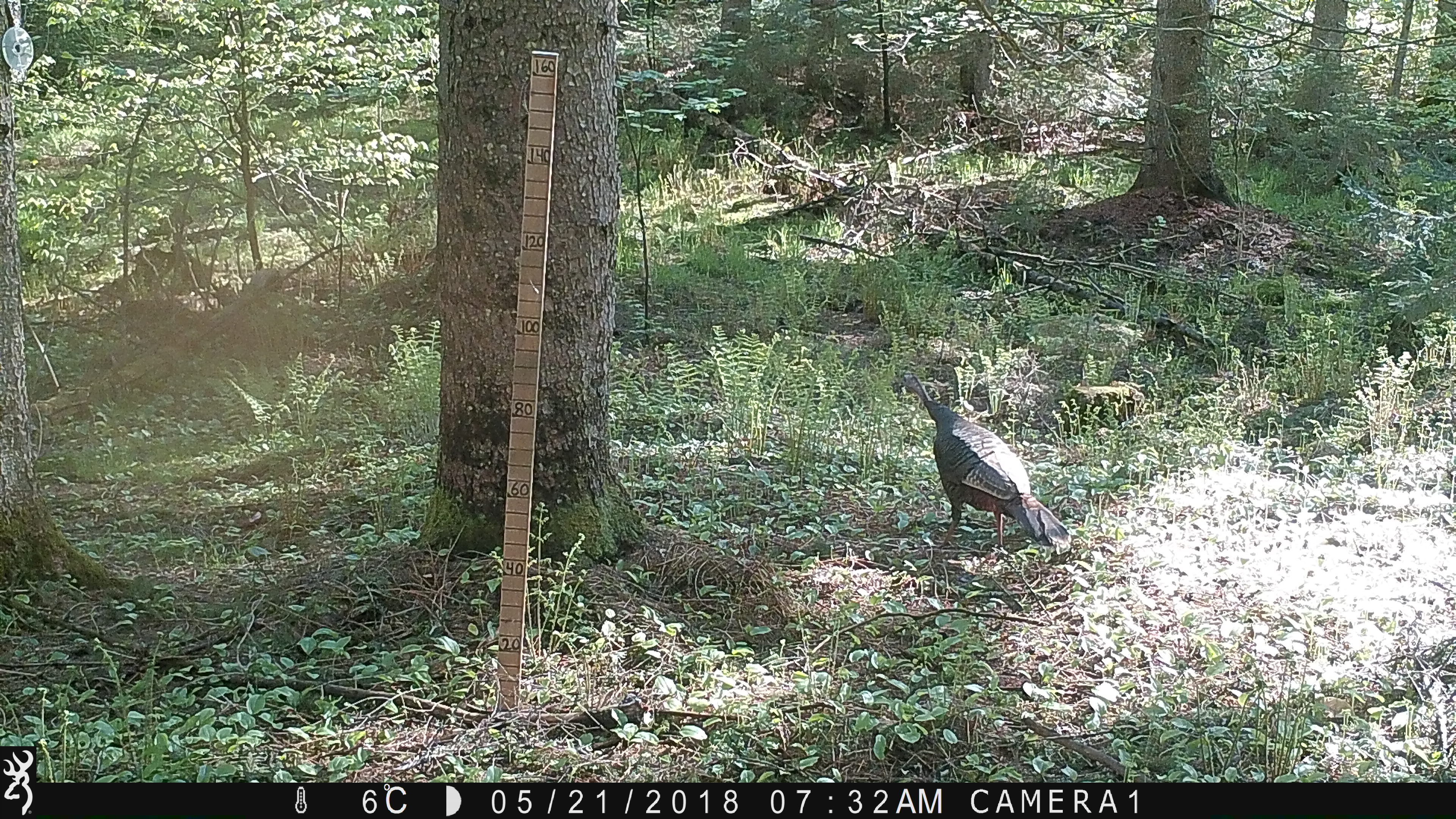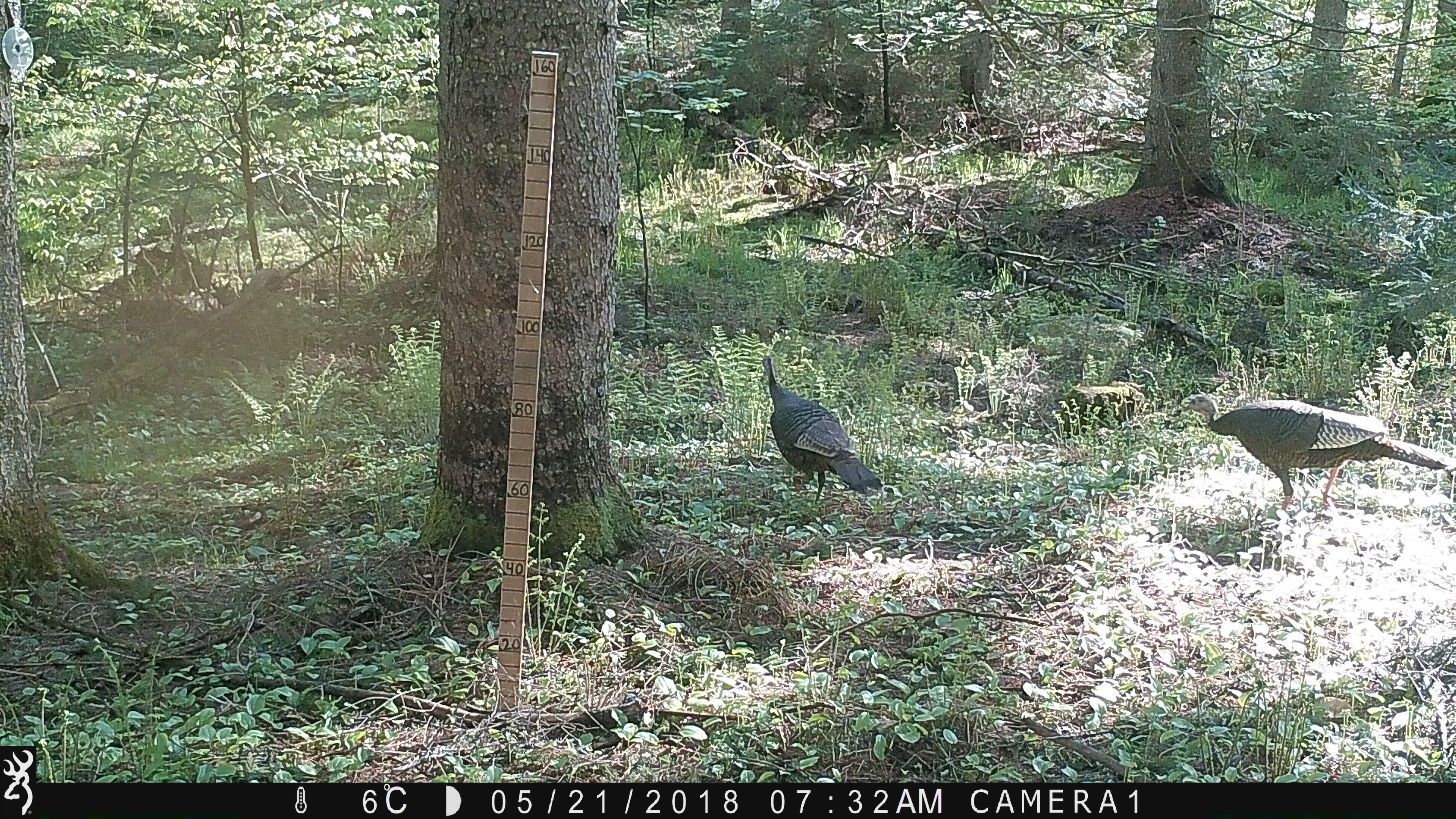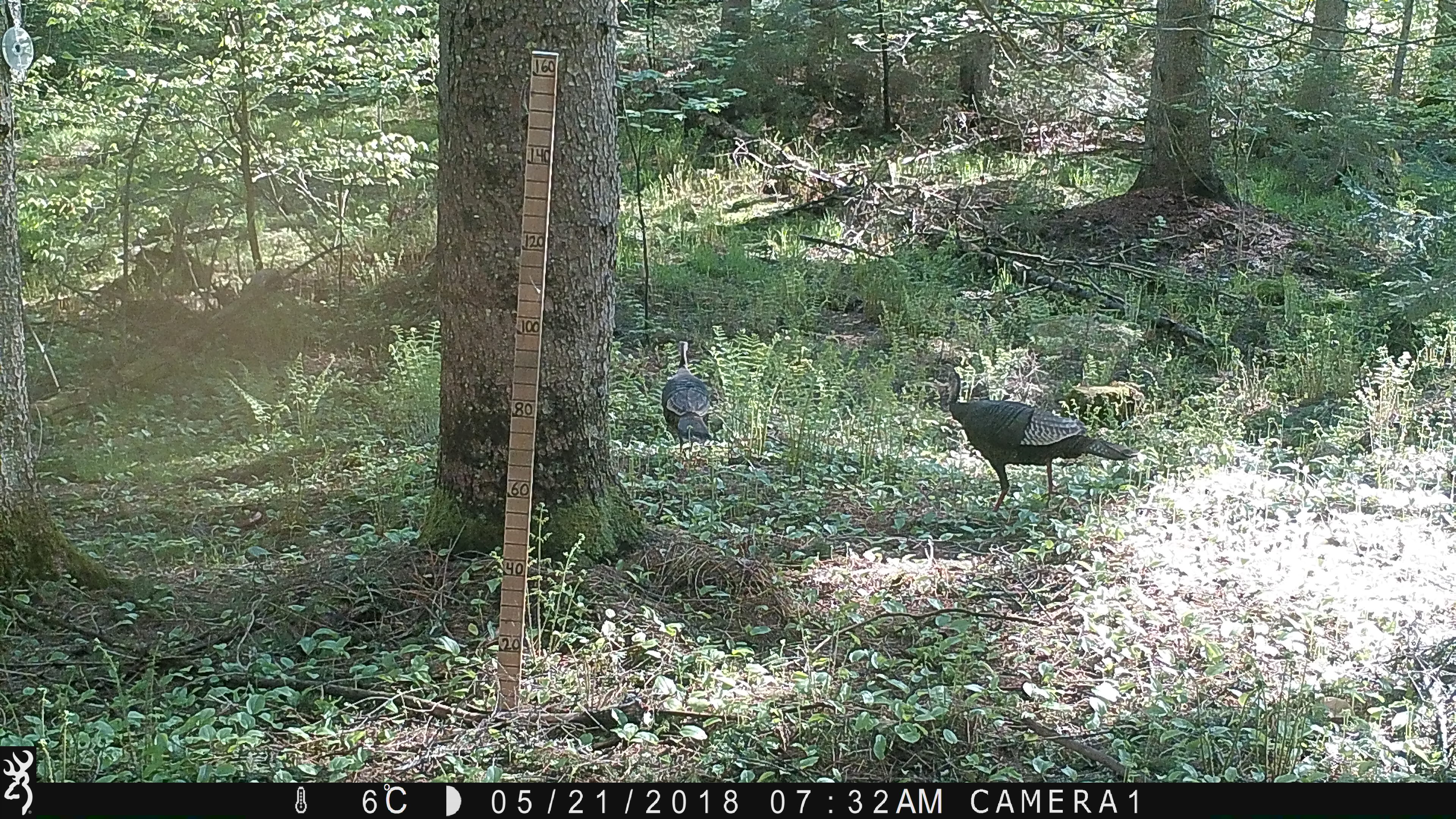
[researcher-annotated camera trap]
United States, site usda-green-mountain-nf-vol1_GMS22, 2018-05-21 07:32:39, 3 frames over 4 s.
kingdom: Animalia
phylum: Chordata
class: Aves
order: Galliformes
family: Phasianidae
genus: Meleagris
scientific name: Meleagris gallopavo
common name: wild turkey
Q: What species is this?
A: Wild turkey (Meleagris gallopavo).